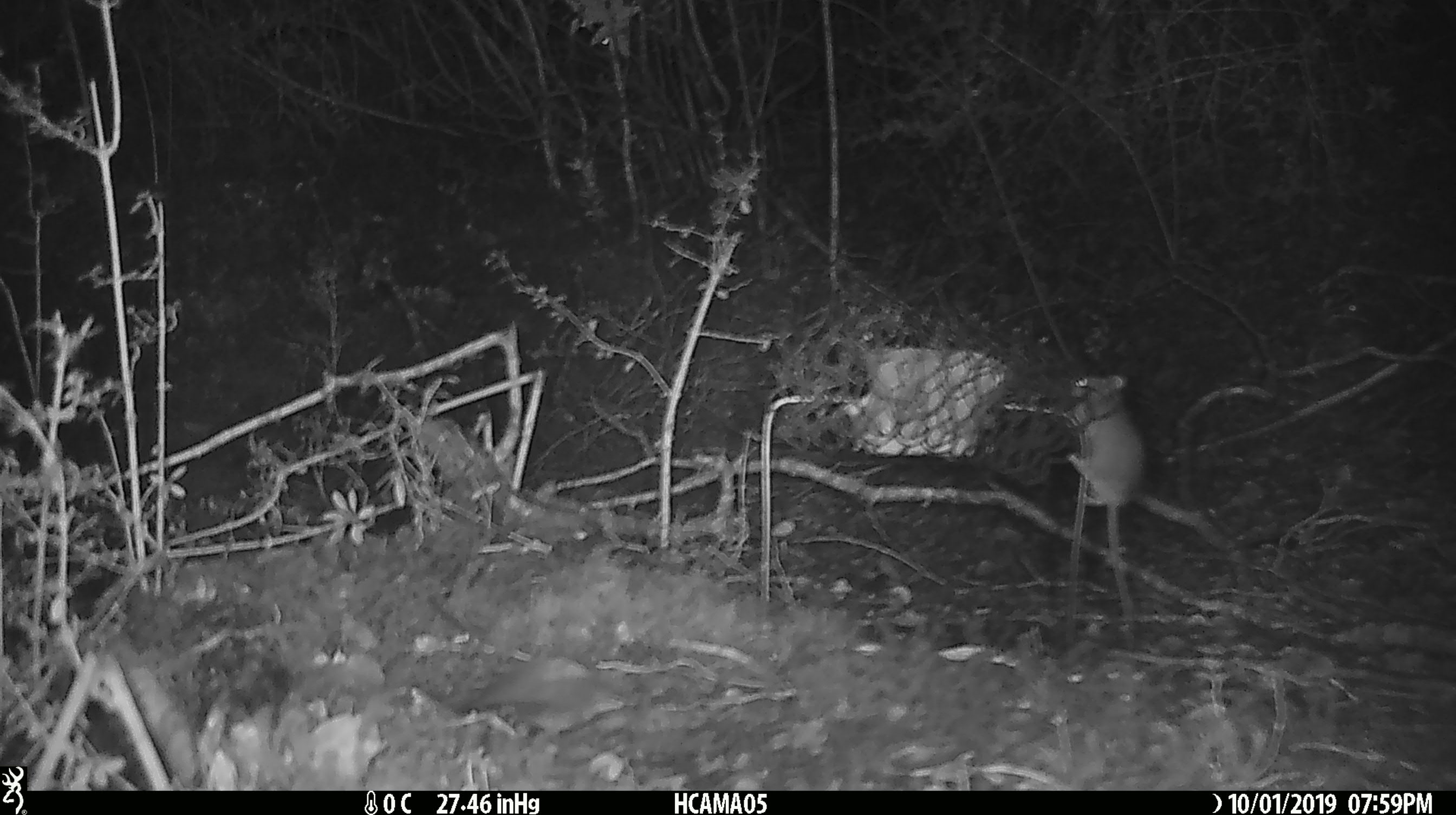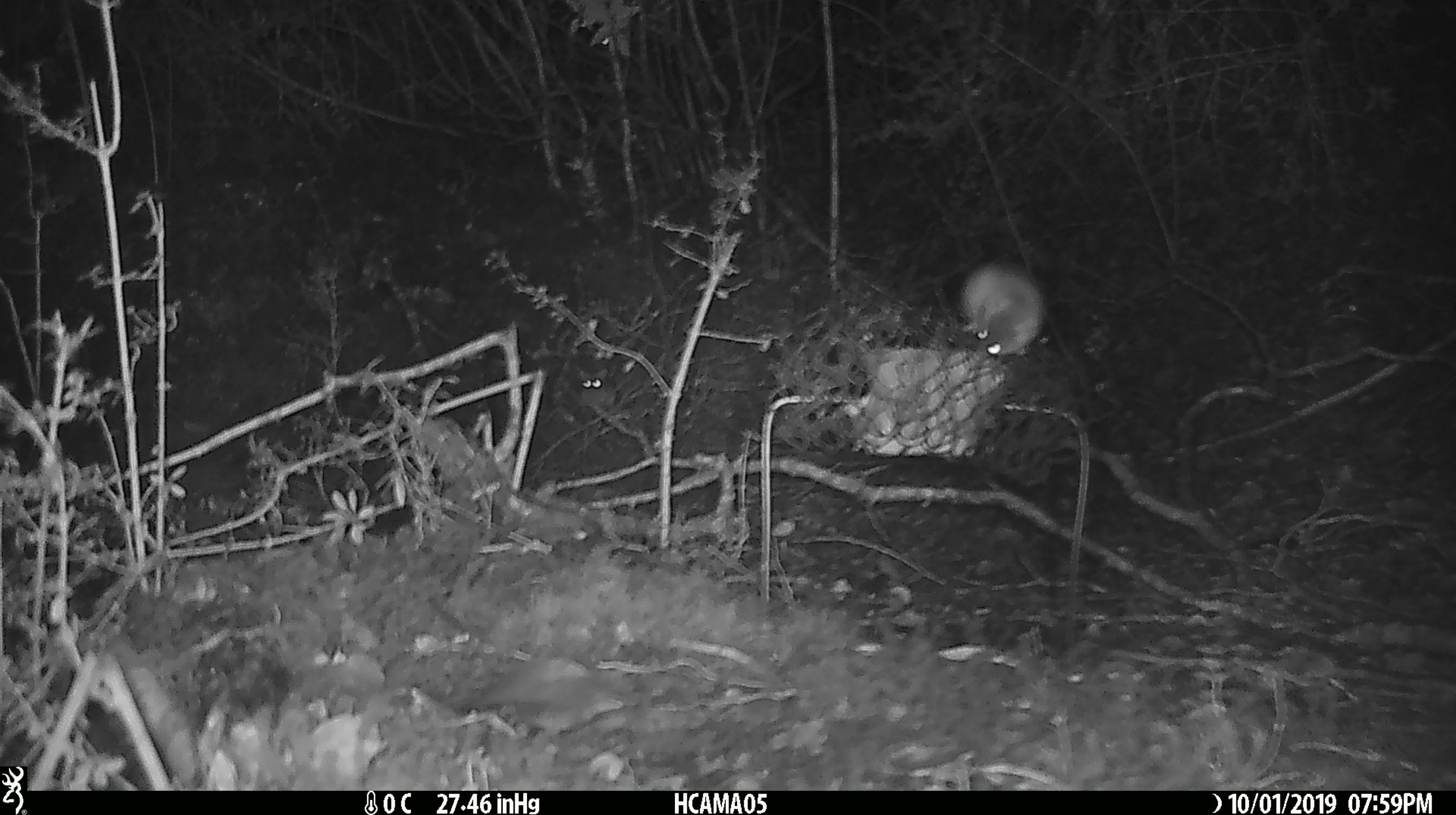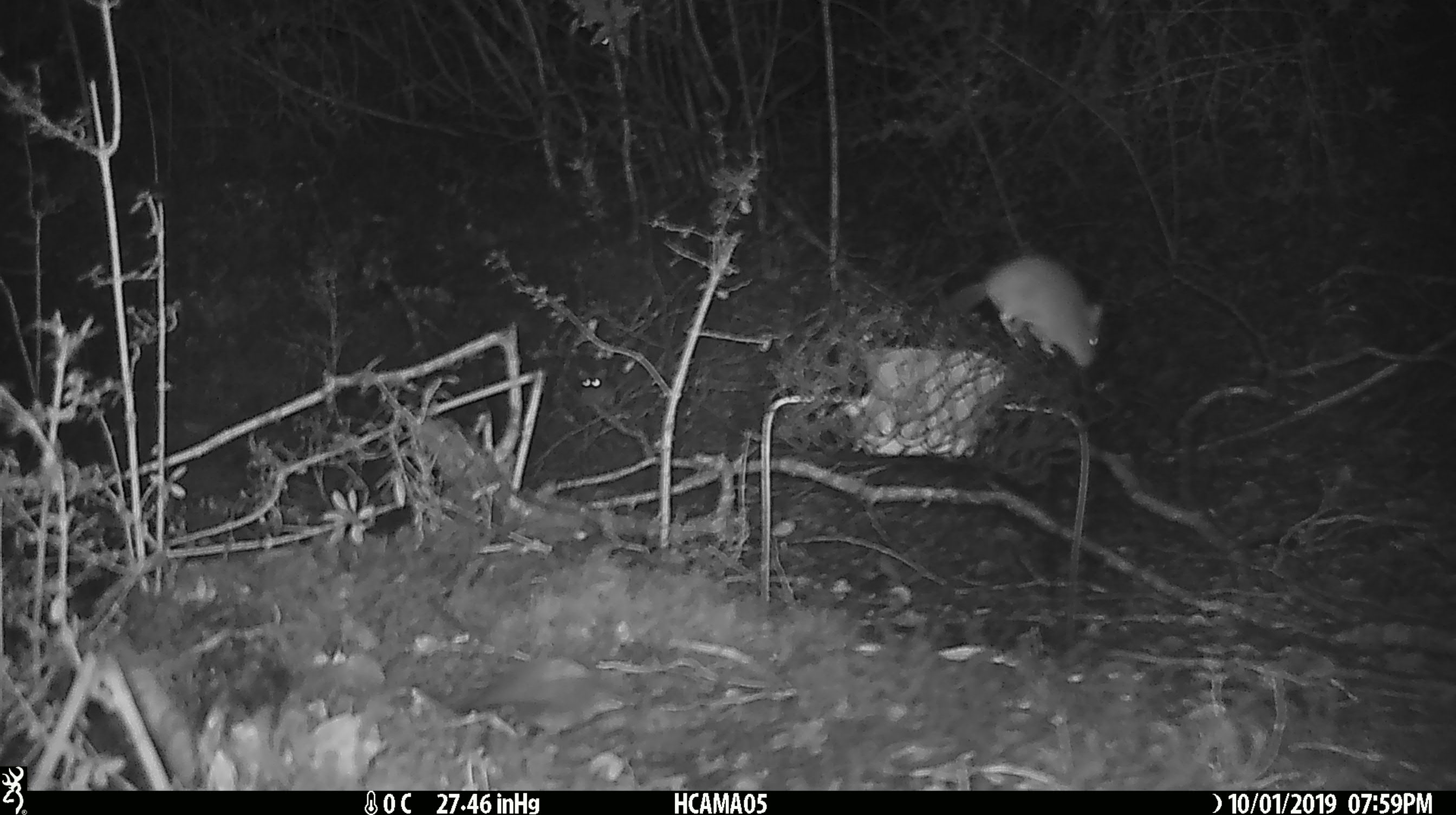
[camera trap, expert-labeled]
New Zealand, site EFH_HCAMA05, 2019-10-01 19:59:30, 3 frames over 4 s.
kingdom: Animalia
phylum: Chordata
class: Mammalia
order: Rodentia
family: Muridae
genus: Mus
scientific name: Mus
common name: mouse